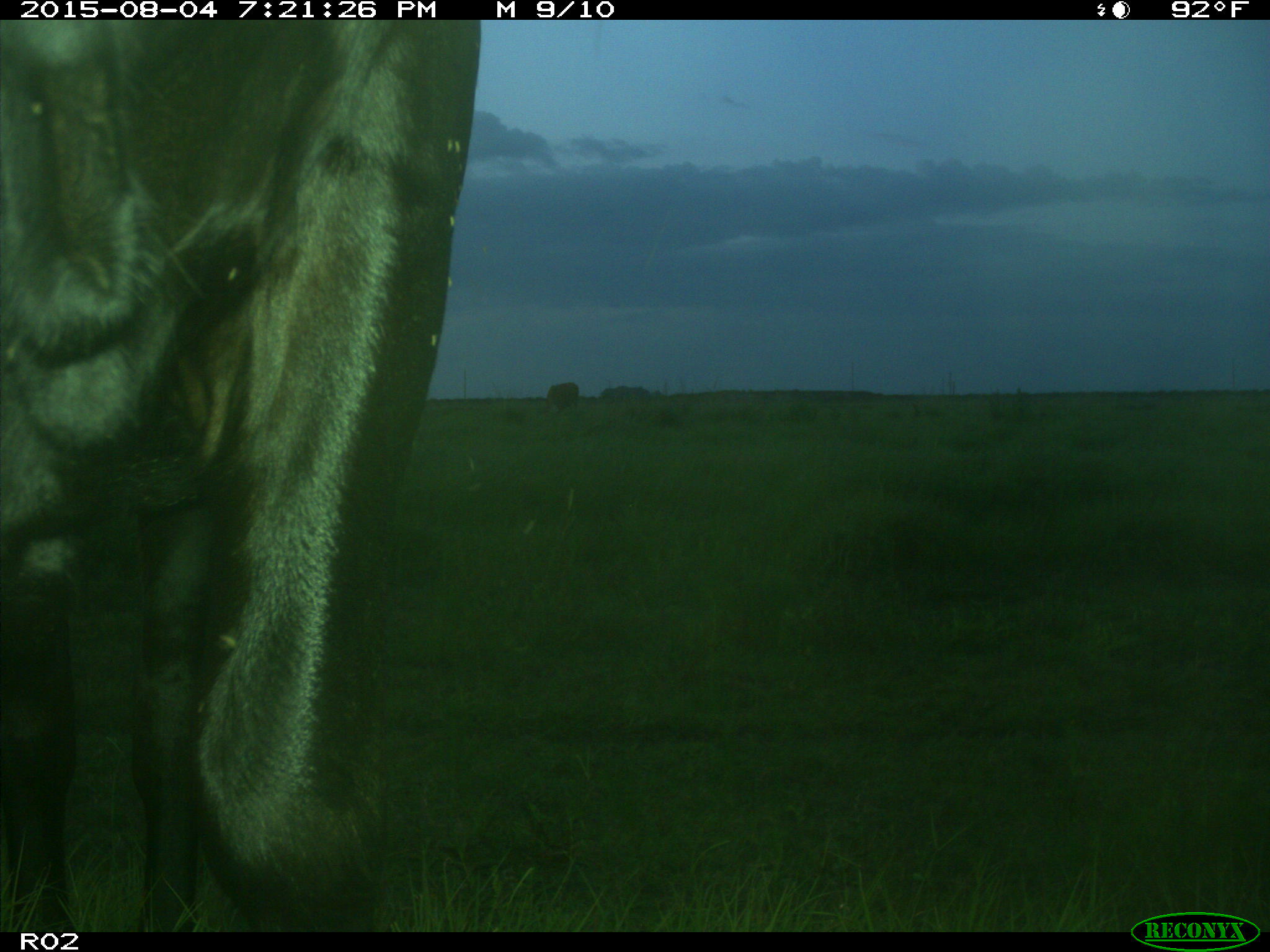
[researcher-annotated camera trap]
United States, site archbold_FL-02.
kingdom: Animalia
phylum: Chordata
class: Mammalia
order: Artiodactyla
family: Bovidae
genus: Bos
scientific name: Bos taurus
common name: domestic cow